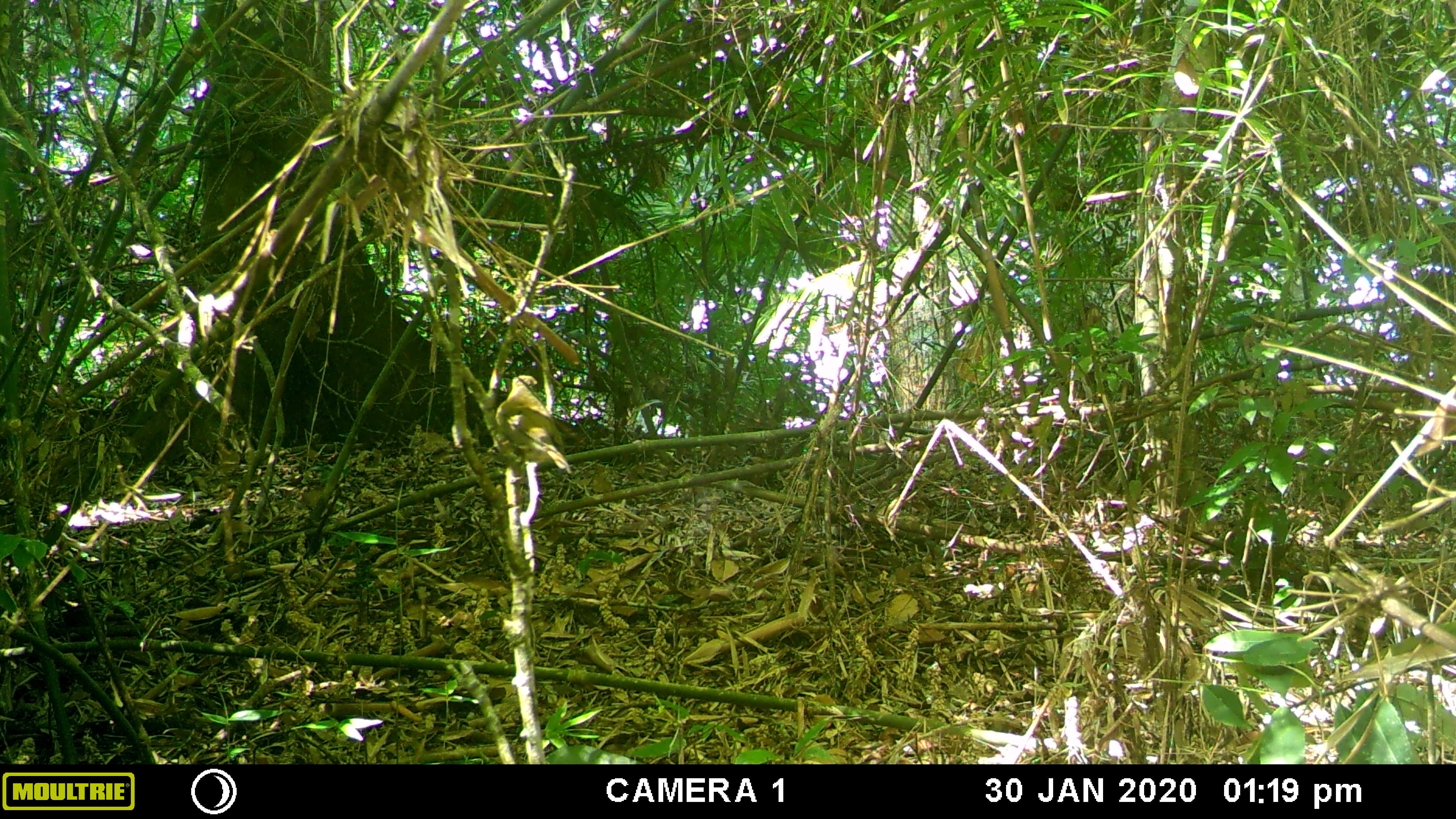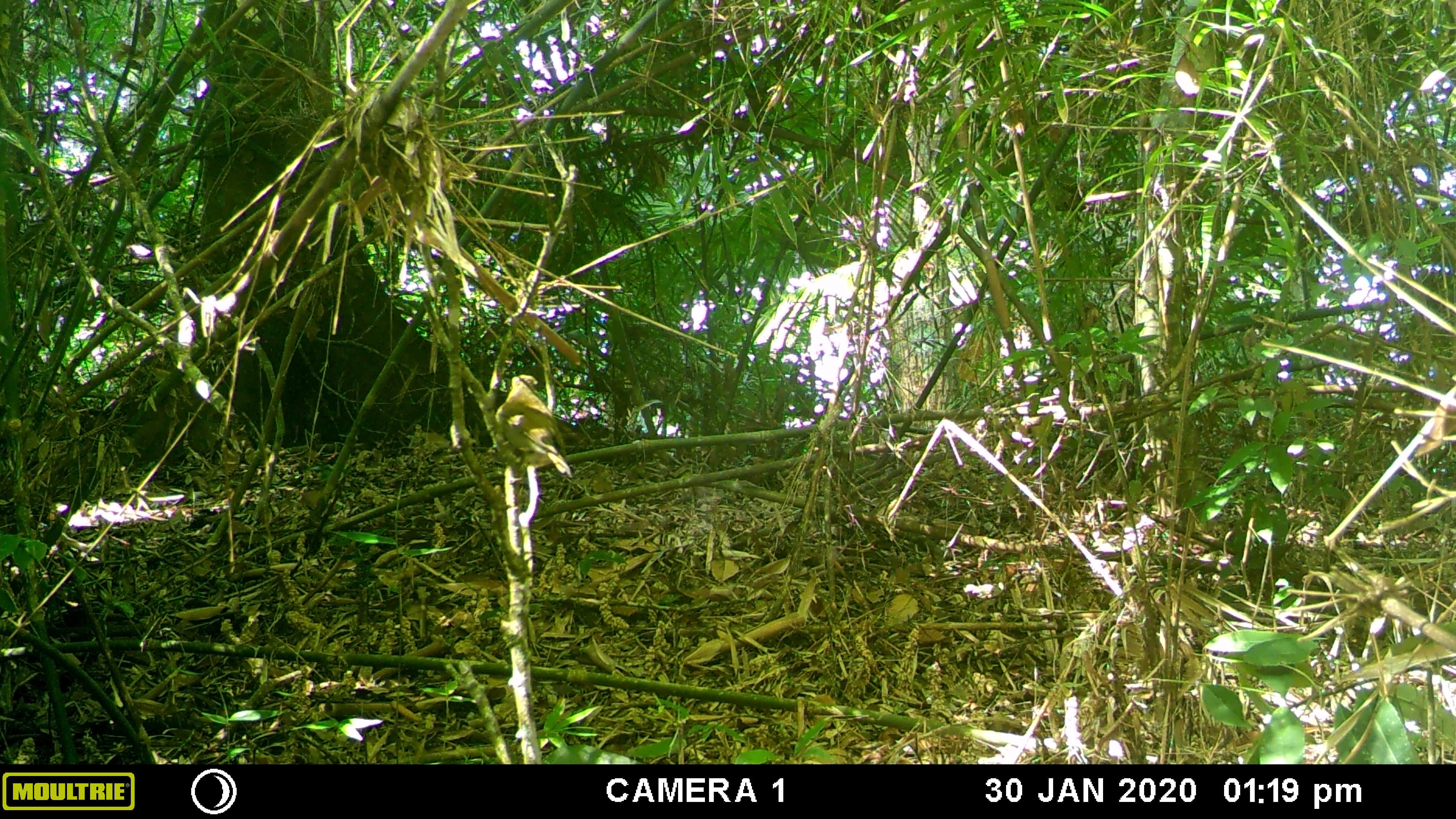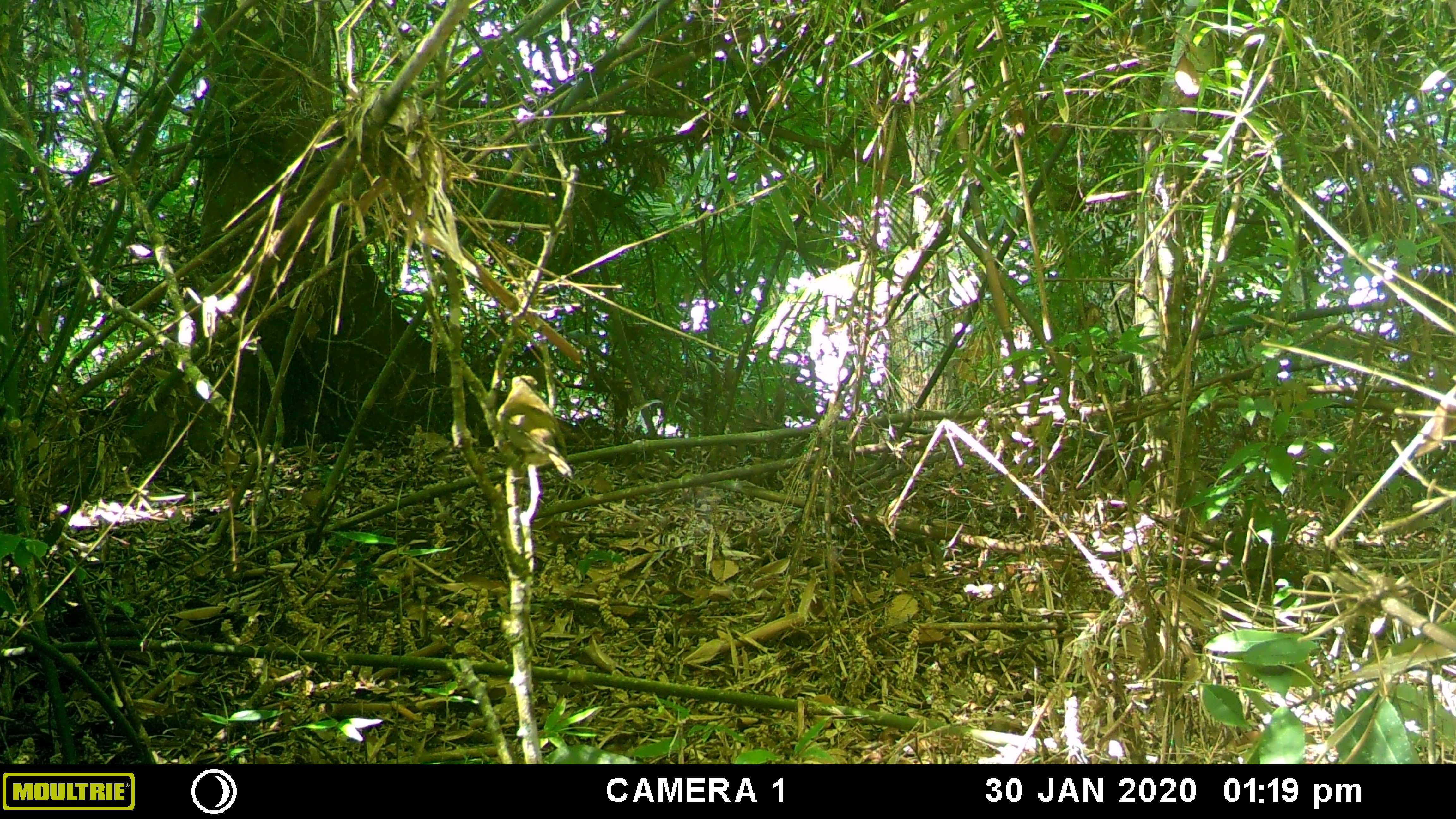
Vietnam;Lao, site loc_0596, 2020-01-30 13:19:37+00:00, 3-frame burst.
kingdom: Animalia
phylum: Chordata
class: Aves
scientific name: Aves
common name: bird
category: unidentified bird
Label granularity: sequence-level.